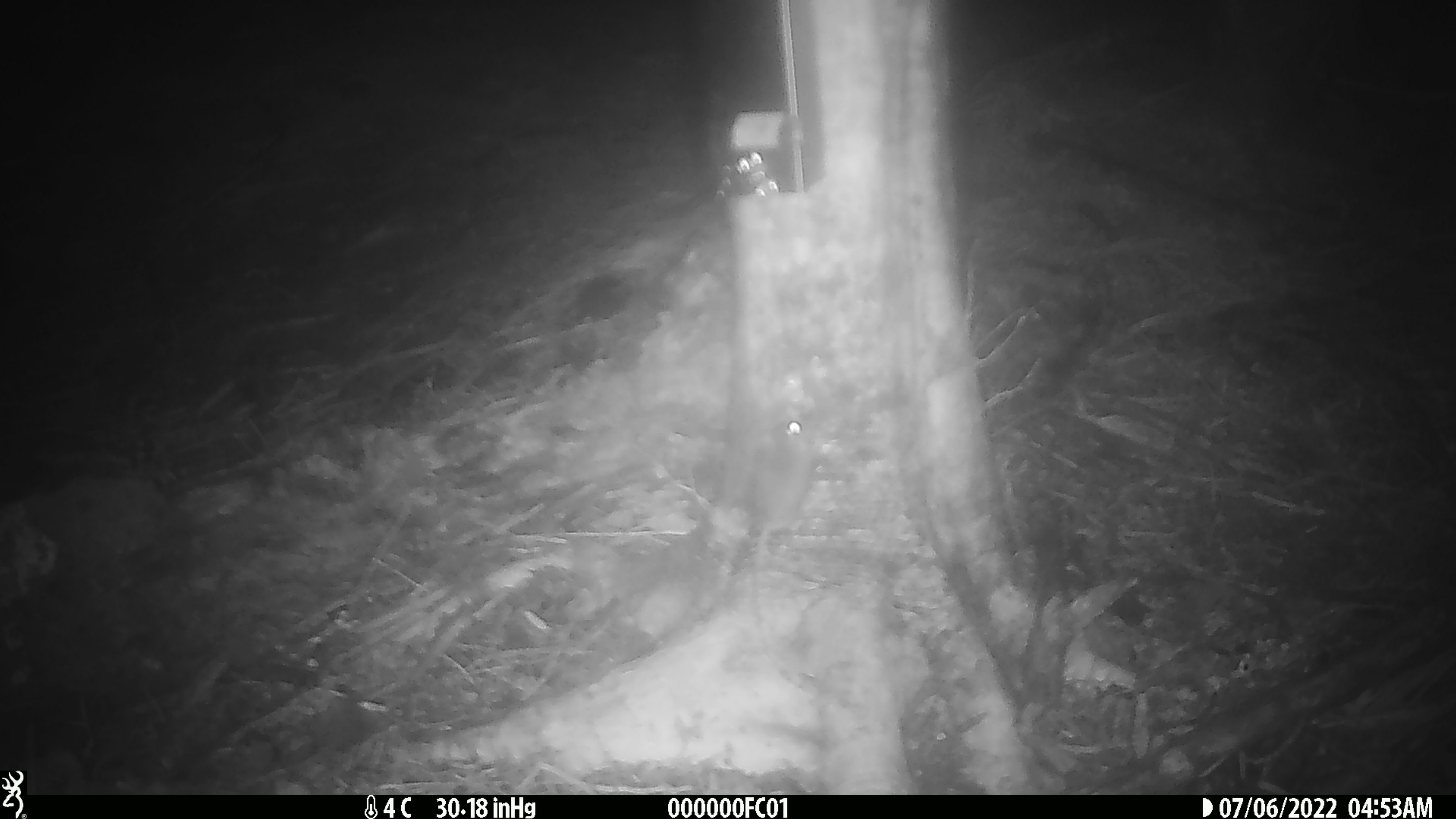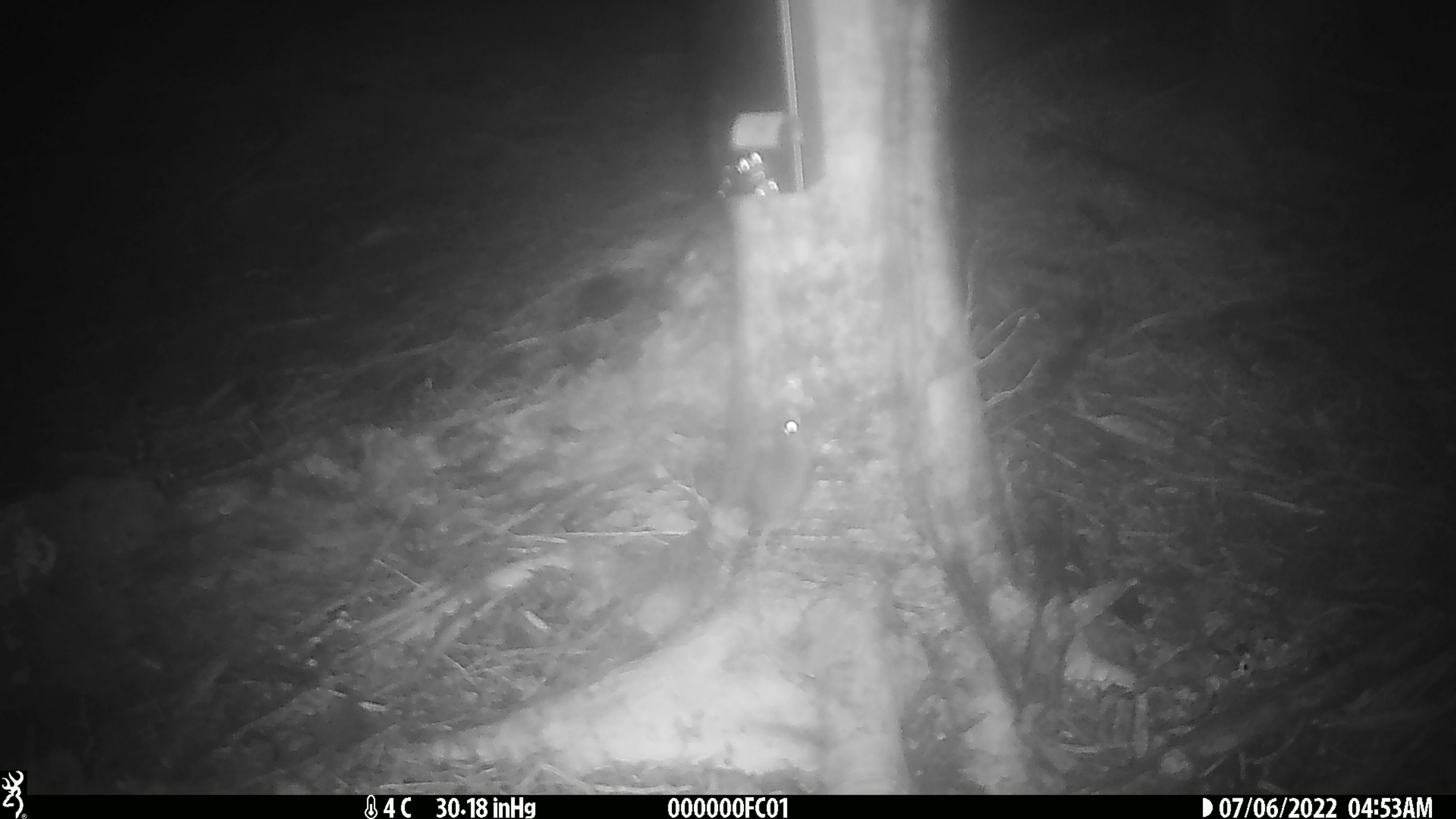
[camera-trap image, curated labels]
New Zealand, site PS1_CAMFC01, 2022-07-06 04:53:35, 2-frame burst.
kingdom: Animalia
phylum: Chordata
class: Mammalia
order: Rodentia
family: Muridae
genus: Mus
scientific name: Mus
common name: mouse